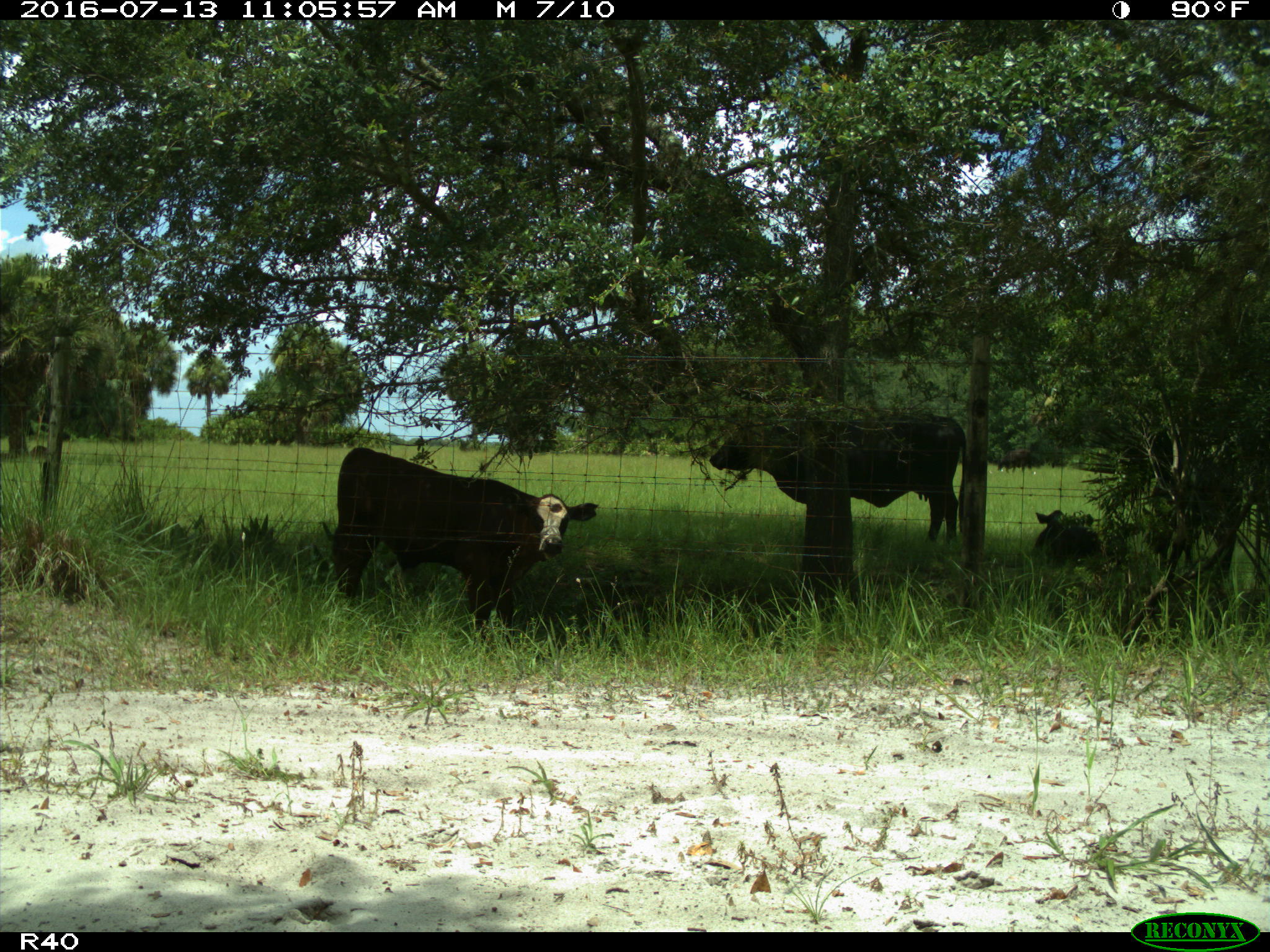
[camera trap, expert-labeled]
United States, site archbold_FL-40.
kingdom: Animalia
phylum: Chordata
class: Mammalia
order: Artiodactyla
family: Bovidae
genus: Bos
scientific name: Bos taurus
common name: domestic cow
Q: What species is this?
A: Bos taurus (domestic cow).